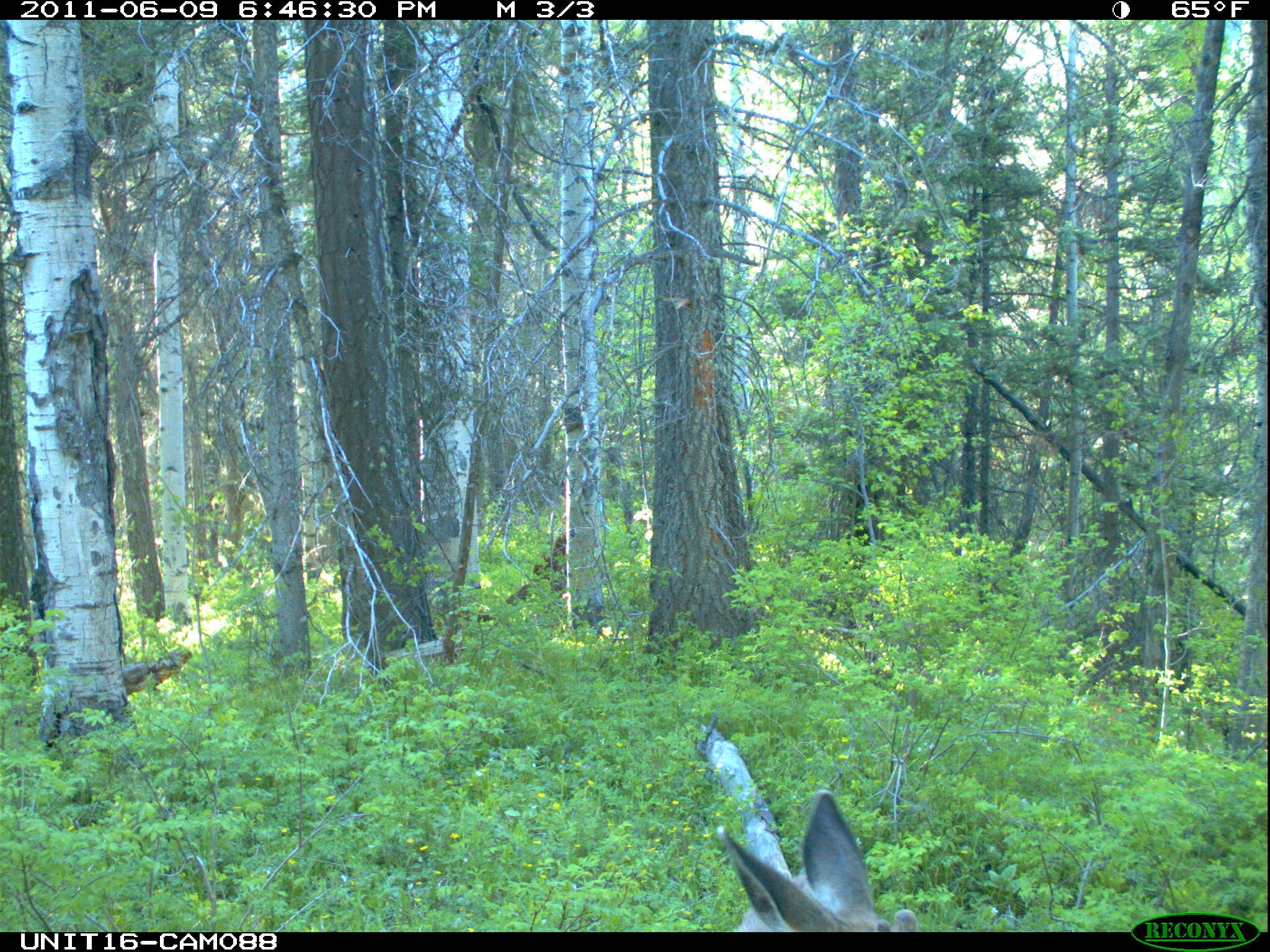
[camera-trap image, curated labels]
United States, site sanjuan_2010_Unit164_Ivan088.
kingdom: Animalia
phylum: Chordata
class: Mammalia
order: Artiodactyla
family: Cervidae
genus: Odocoileus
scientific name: Odocoileus hemionus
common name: mule deer